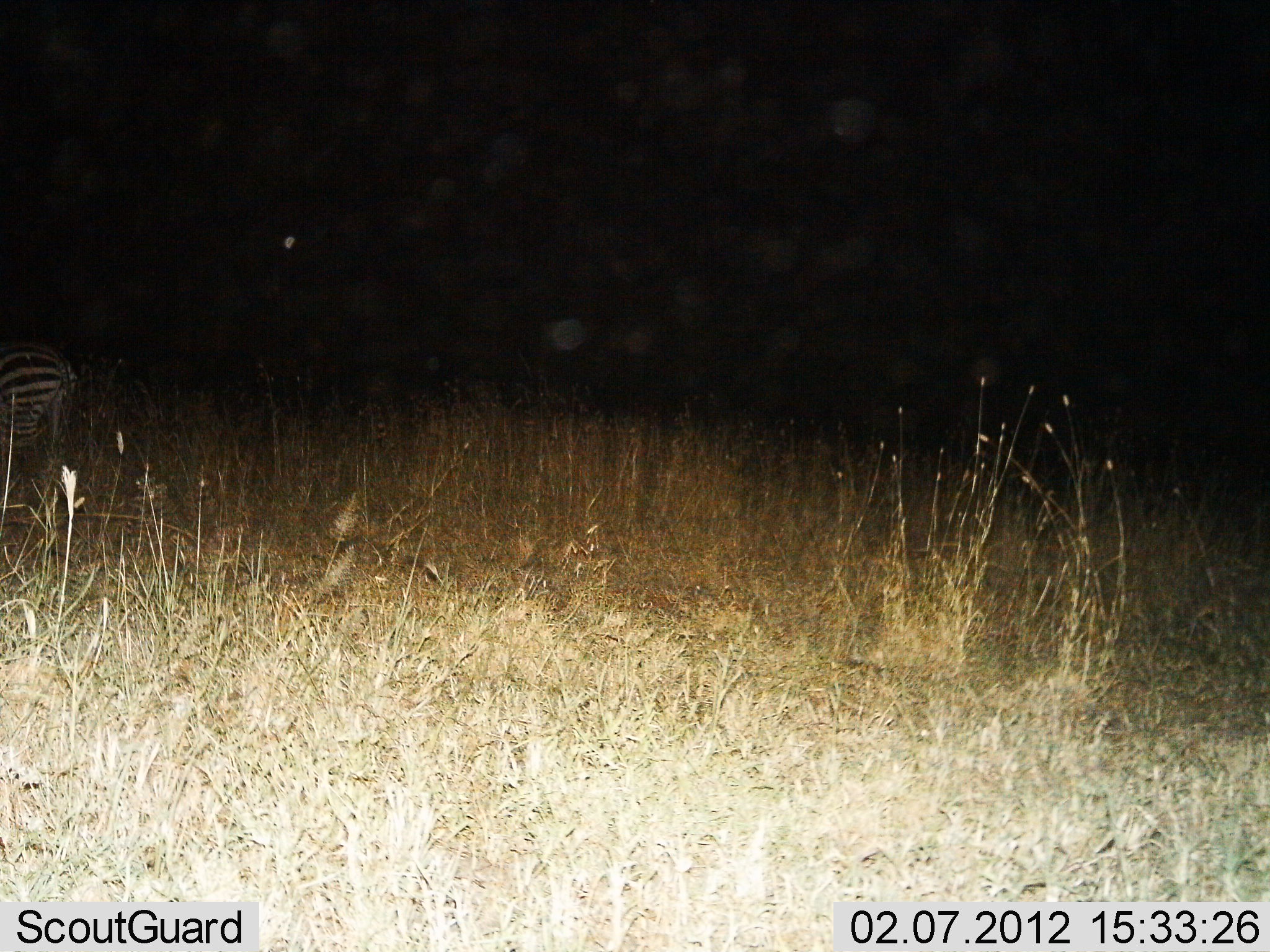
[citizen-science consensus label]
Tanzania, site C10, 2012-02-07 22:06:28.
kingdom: Animalia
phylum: Chordata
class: Mammalia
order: Perissodactyla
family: Equidae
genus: Equus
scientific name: Equus quagga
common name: plains zebra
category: zebra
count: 1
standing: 81%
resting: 0%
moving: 12%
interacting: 0%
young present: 0%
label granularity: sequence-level